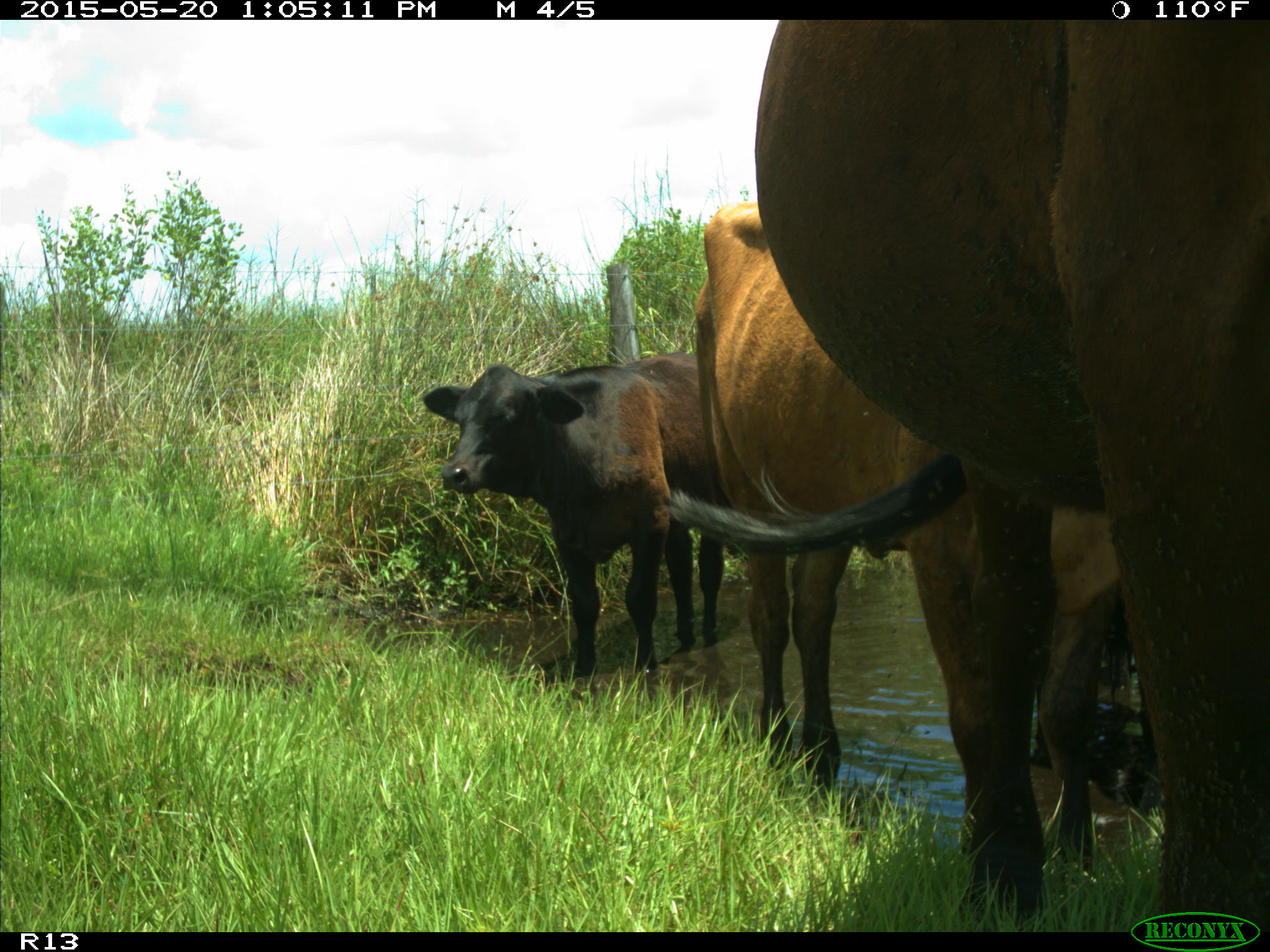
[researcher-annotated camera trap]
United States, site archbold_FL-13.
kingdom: Animalia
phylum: Chordata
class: Mammalia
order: Artiodactyla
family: Bovidae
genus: Bos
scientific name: Bos taurus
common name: domestic cow